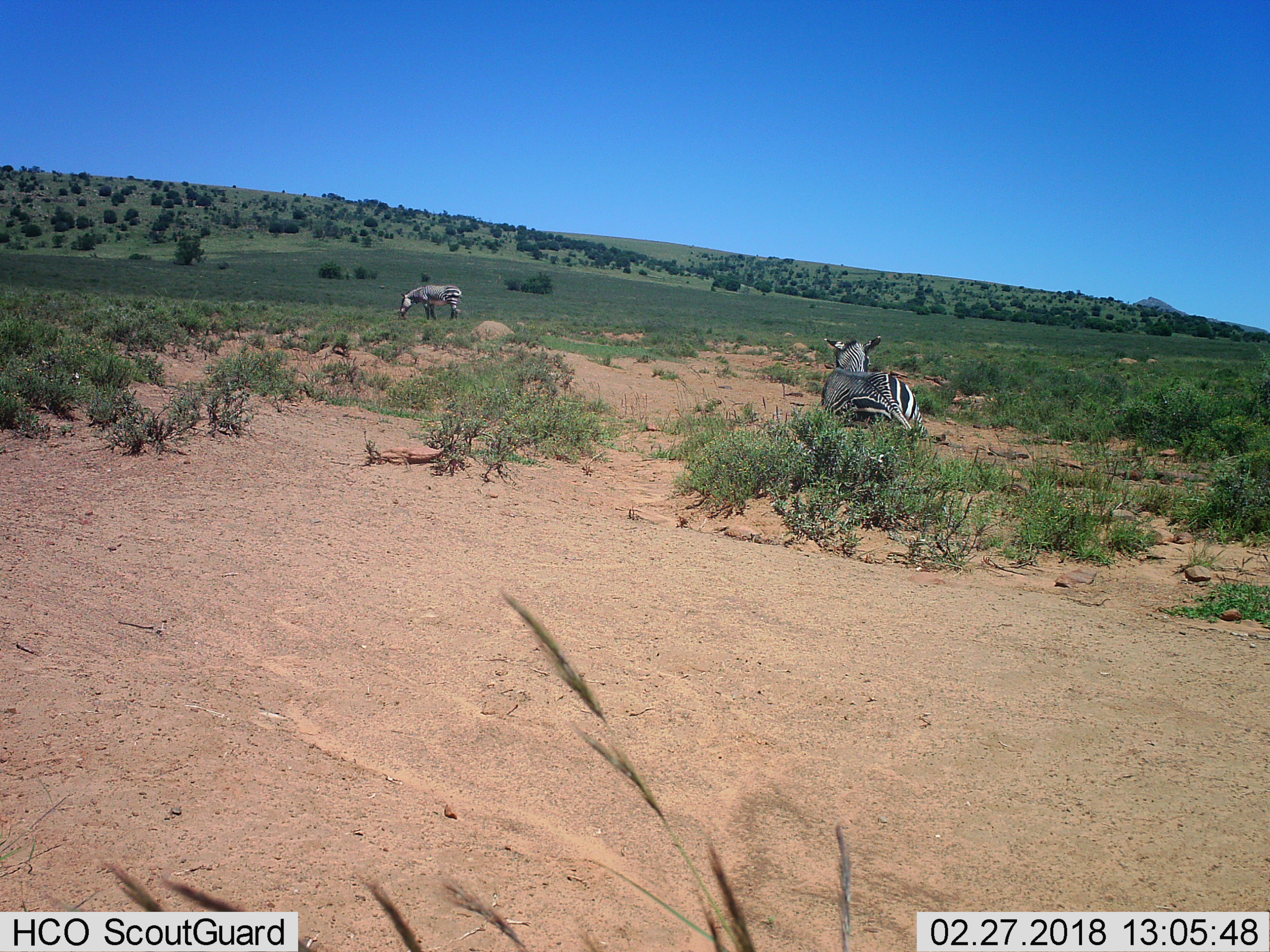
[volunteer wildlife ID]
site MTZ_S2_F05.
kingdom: Animalia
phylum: Chordata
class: Mammalia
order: Perissodactyla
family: Equidae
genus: Equus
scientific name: Equus zebra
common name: mountain zebra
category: zebramountain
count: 2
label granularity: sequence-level